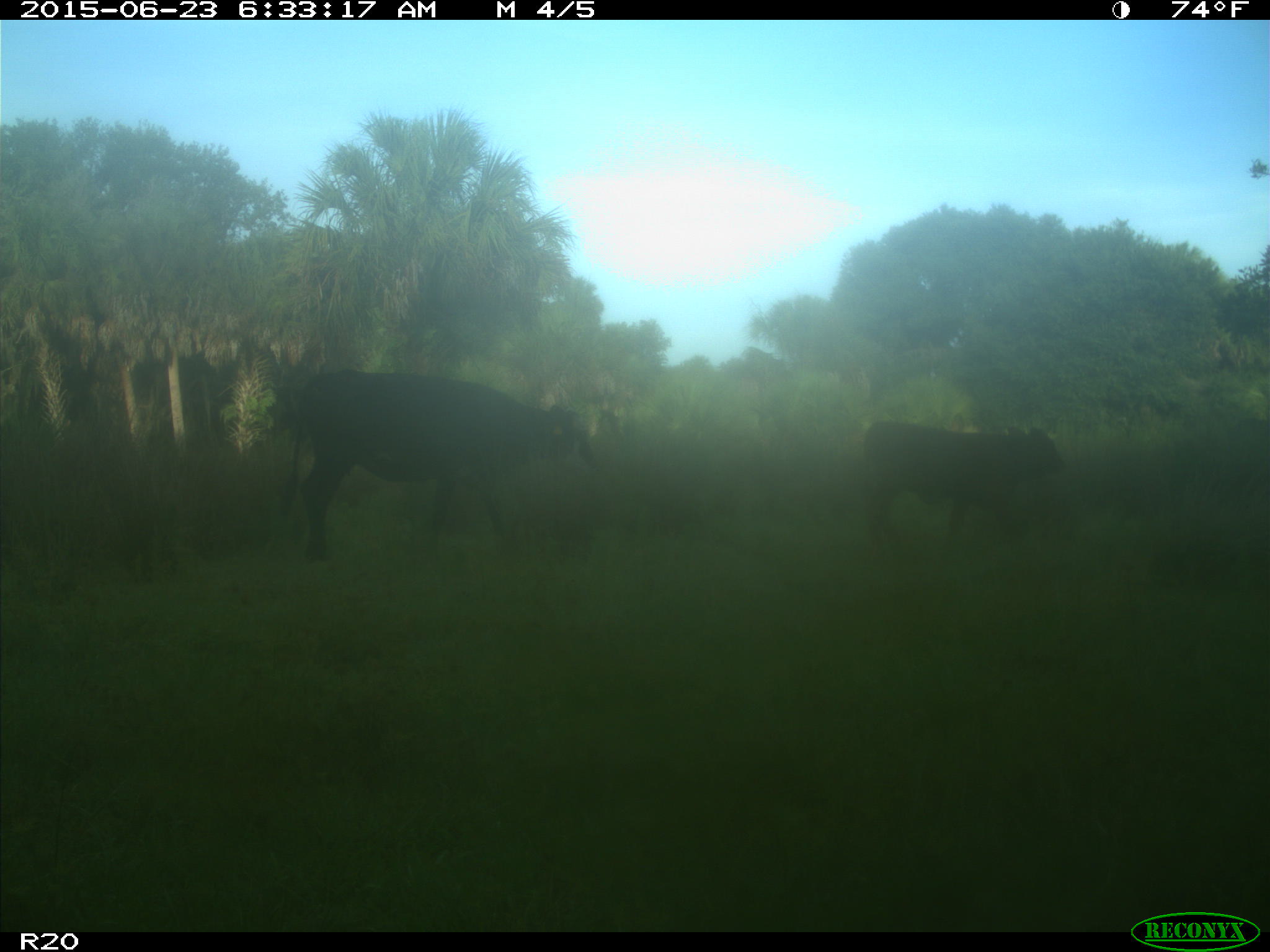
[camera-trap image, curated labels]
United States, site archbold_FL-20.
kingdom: Animalia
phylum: Chordata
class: Mammalia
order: Artiodactyla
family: Bovidae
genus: Bos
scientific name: Bos taurus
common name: domestic cow